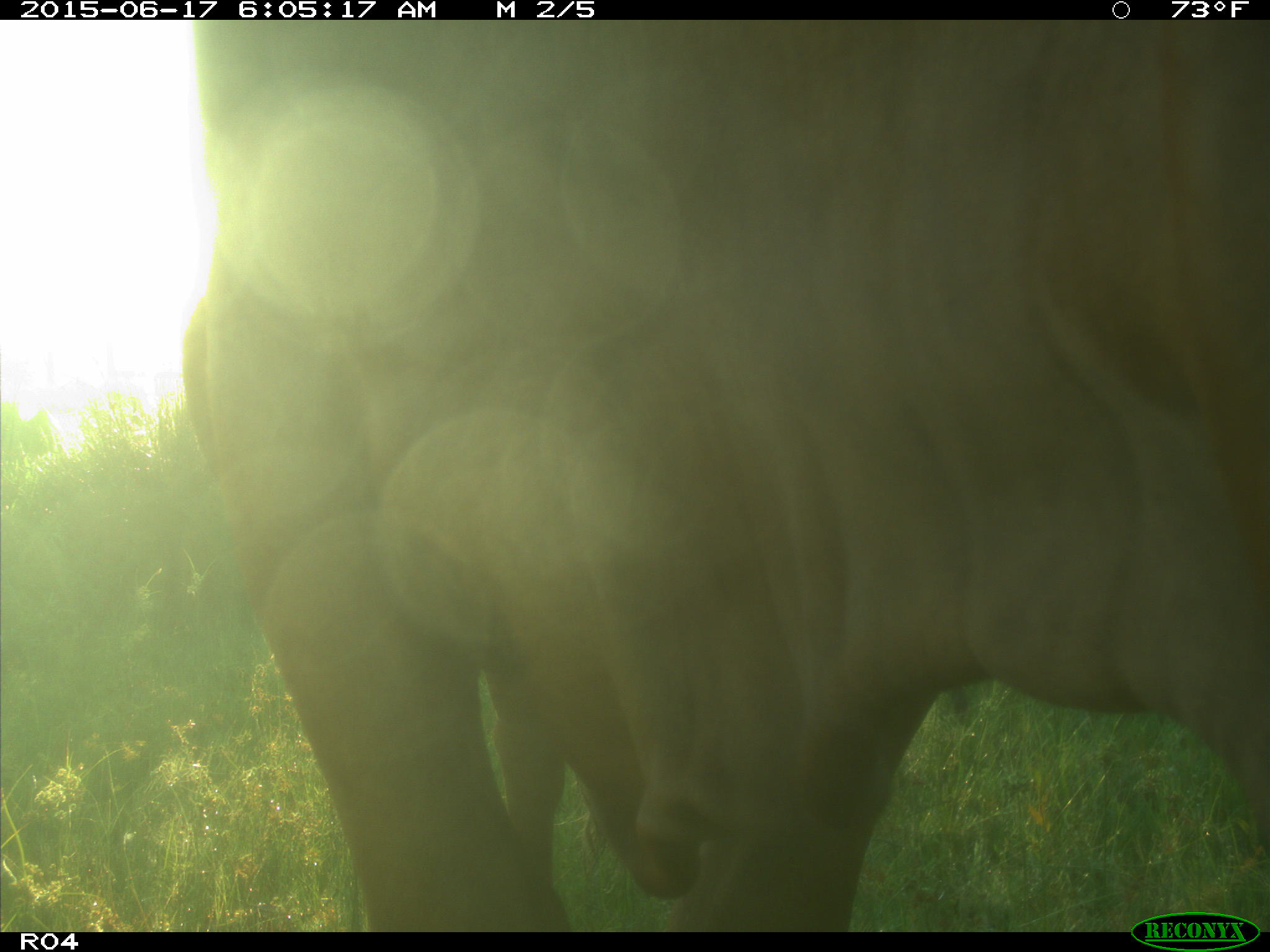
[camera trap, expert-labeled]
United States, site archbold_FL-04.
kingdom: Animalia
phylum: Chordata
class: Mammalia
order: Artiodactyla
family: Bovidae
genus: Bos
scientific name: Bos taurus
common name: domestic cow